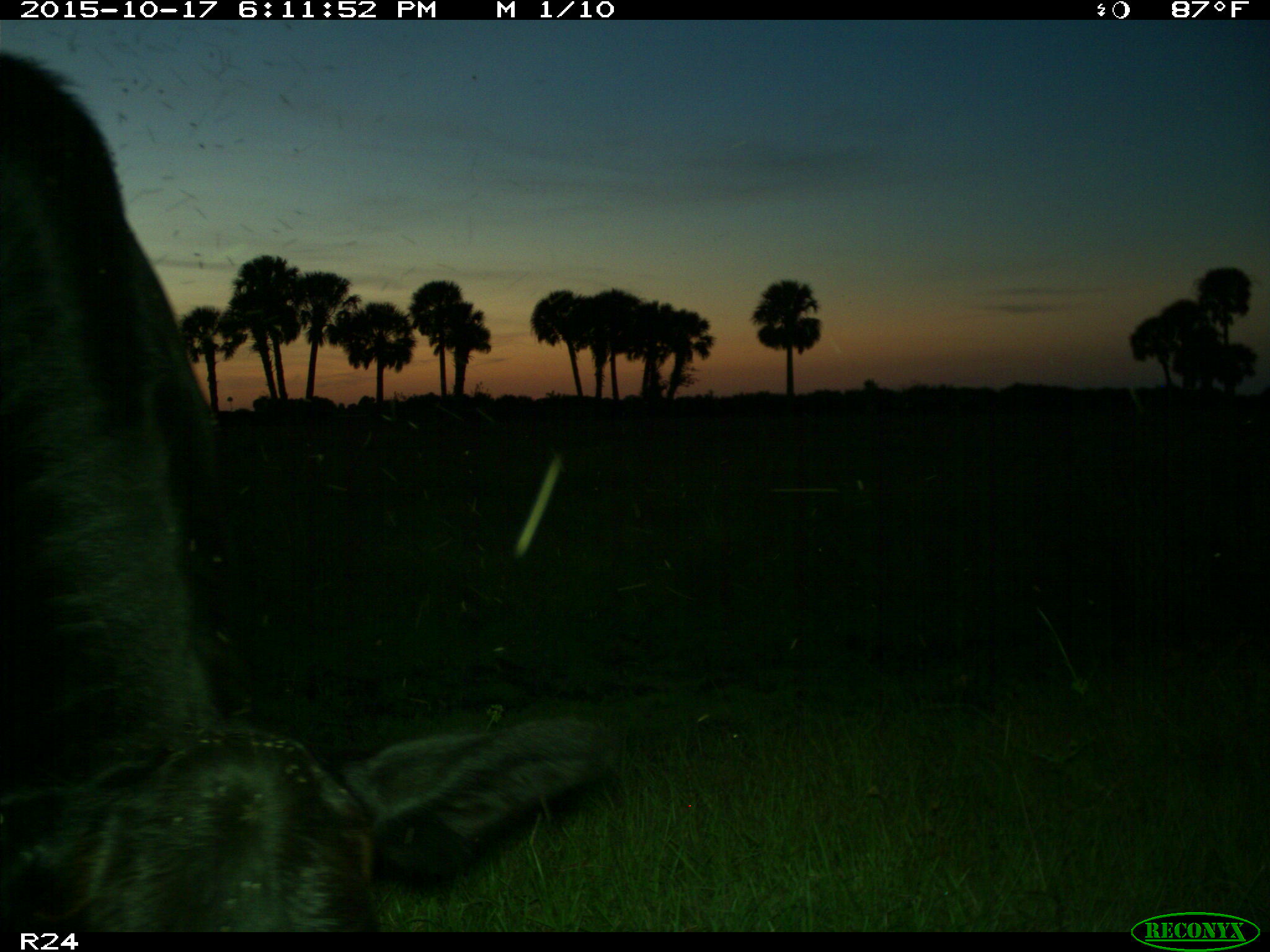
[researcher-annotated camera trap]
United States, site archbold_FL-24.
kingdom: Animalia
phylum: Chordata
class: Mammalia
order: Artiodactyla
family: Bovidae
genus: Bos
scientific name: Bos taurus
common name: domestic cow